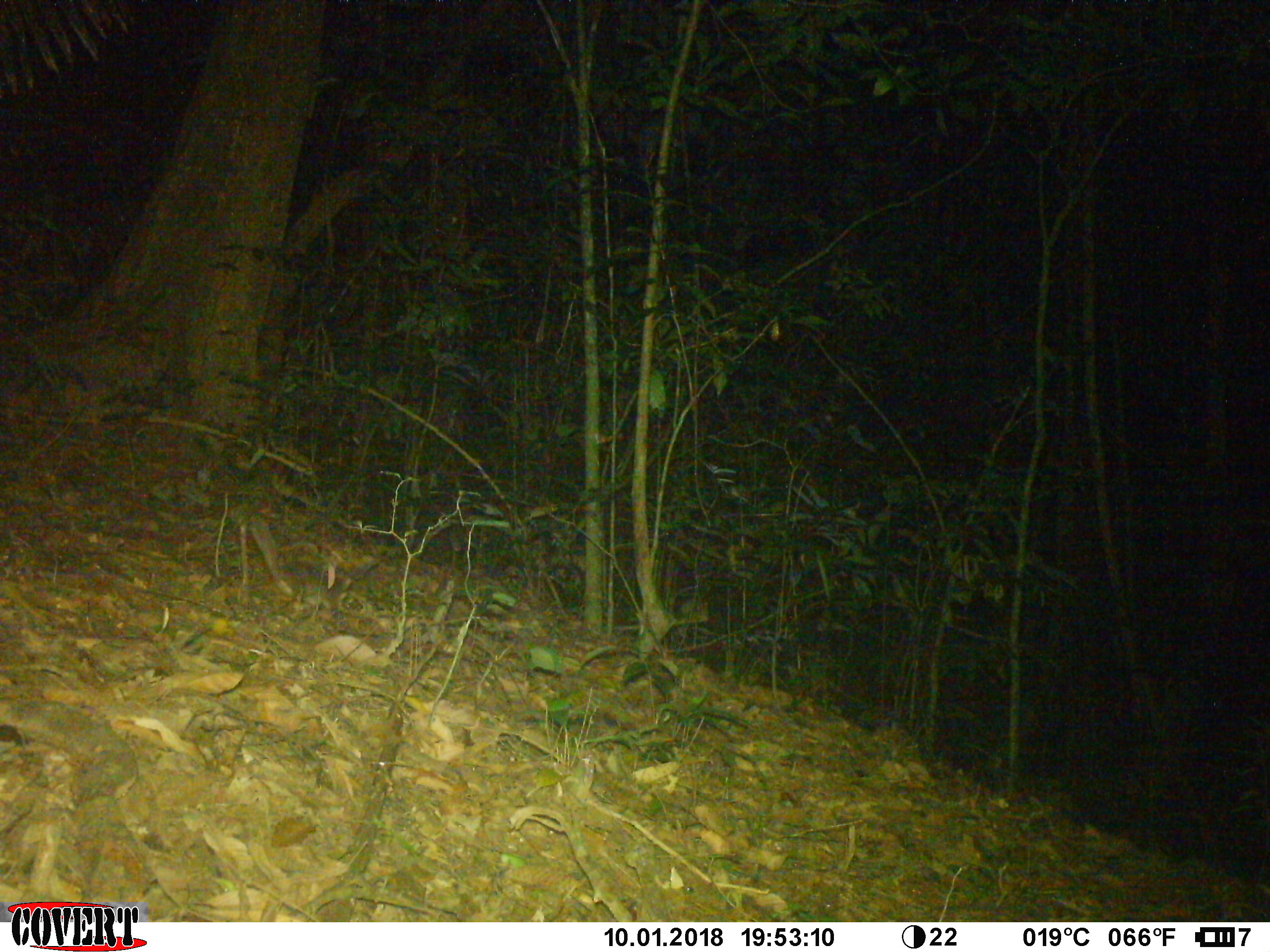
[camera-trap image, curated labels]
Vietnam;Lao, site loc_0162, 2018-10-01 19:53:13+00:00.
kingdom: Animalia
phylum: Chordata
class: Mammalia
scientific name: Mammalia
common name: mammal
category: unidentified small mammal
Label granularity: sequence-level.